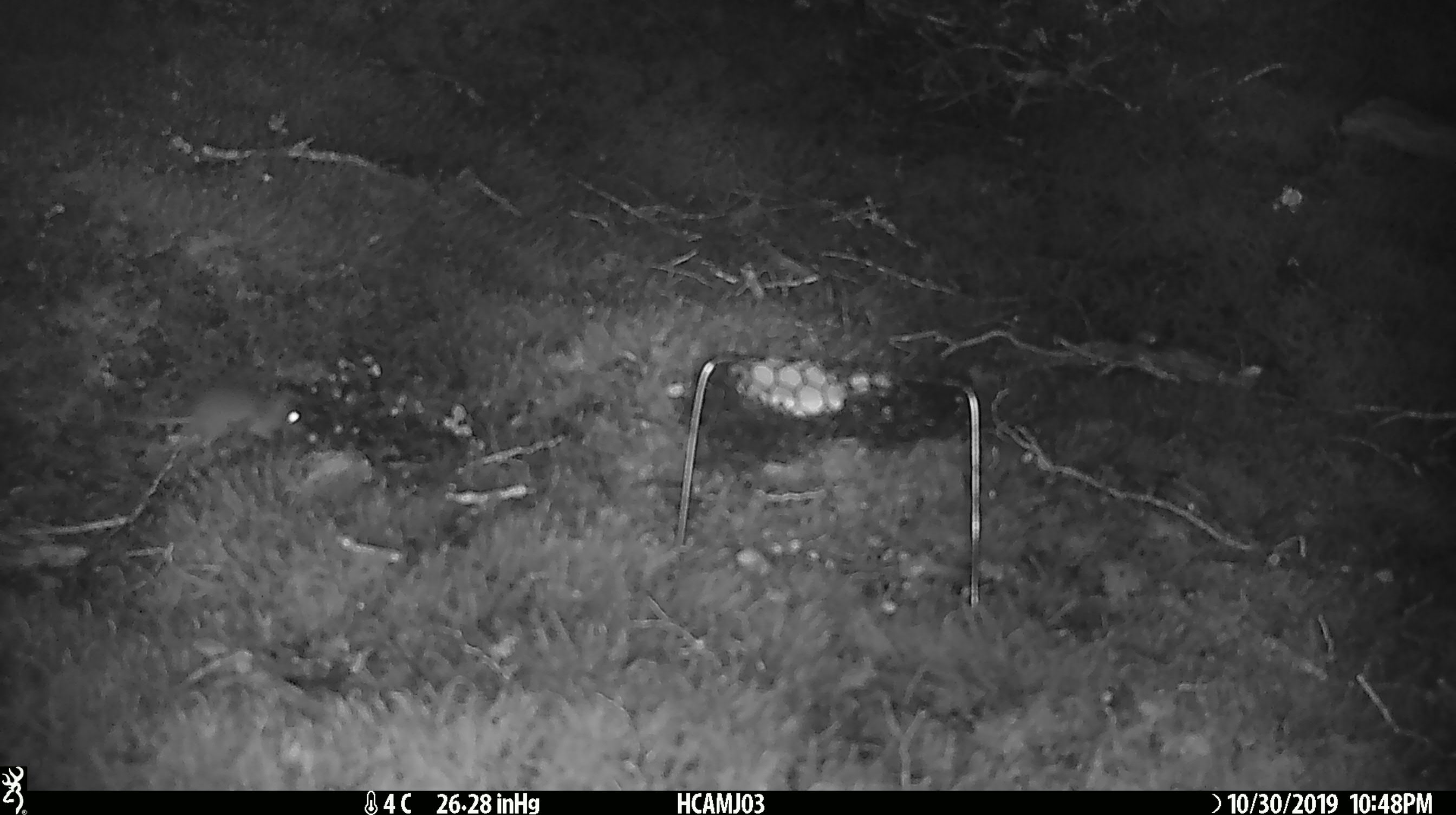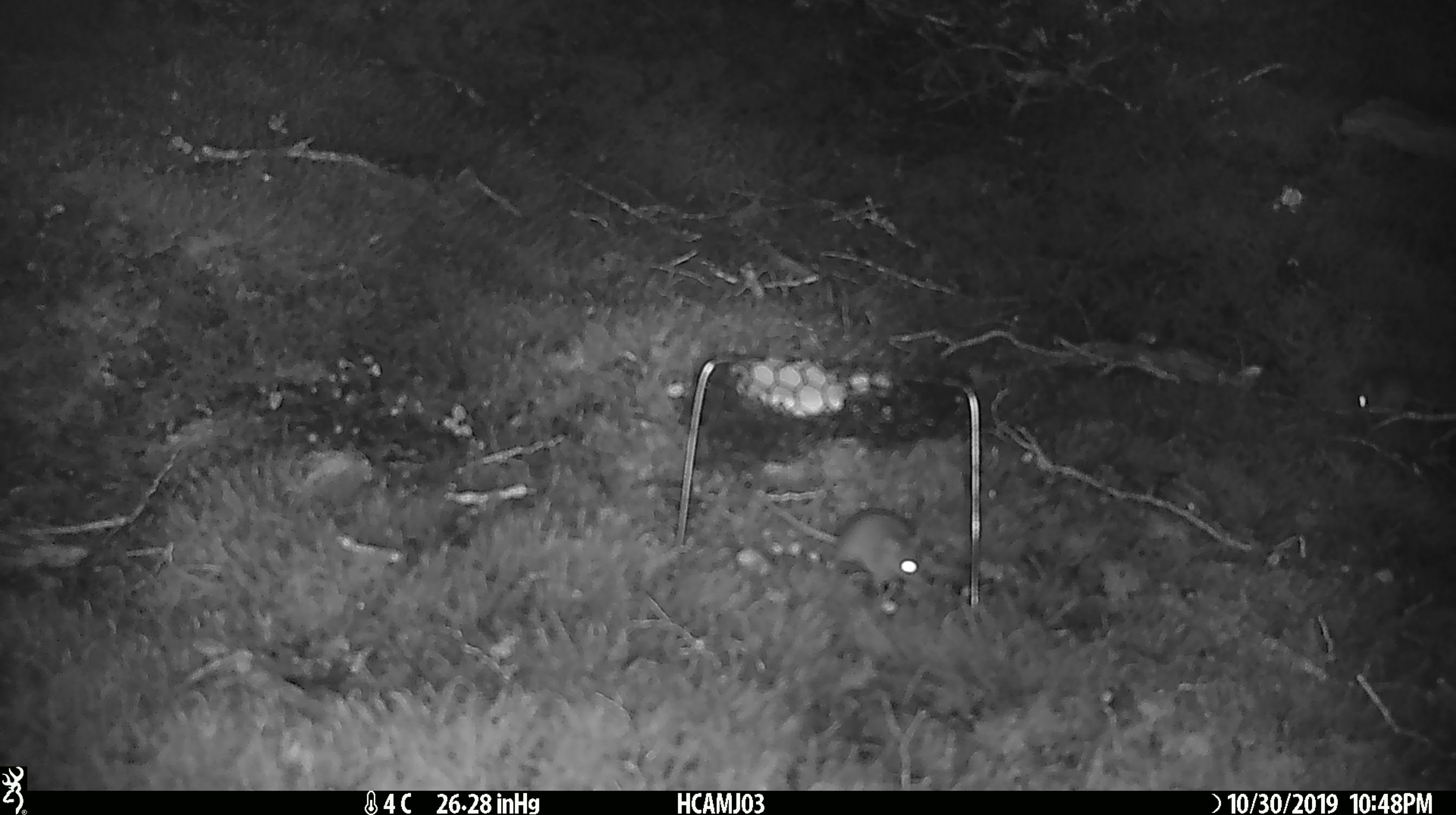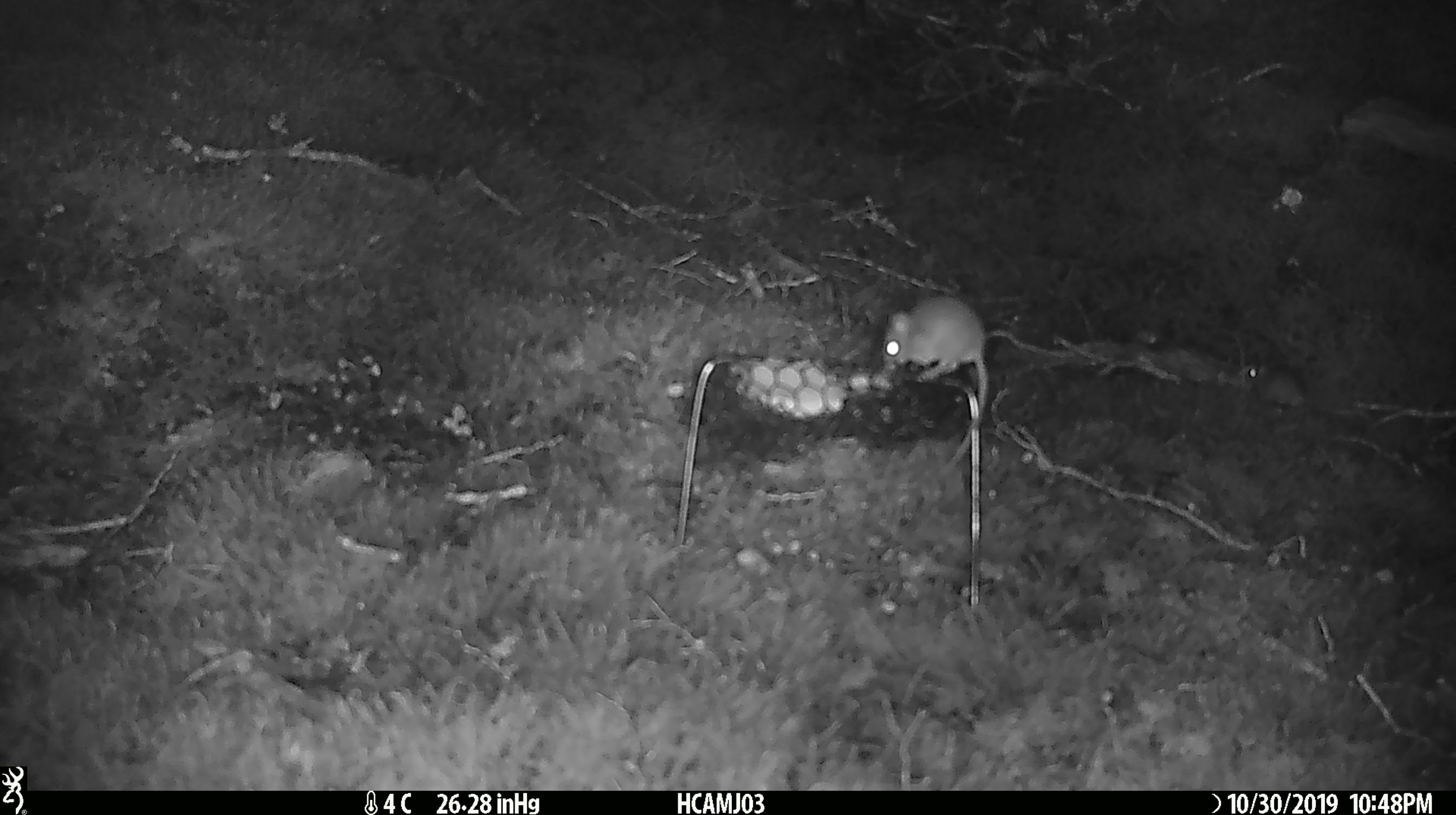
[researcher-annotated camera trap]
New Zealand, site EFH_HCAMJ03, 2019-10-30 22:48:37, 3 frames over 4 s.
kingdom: Animalia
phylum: Chordata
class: Mammalia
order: Rodentia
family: Muridae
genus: Mus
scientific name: Mus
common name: mouse